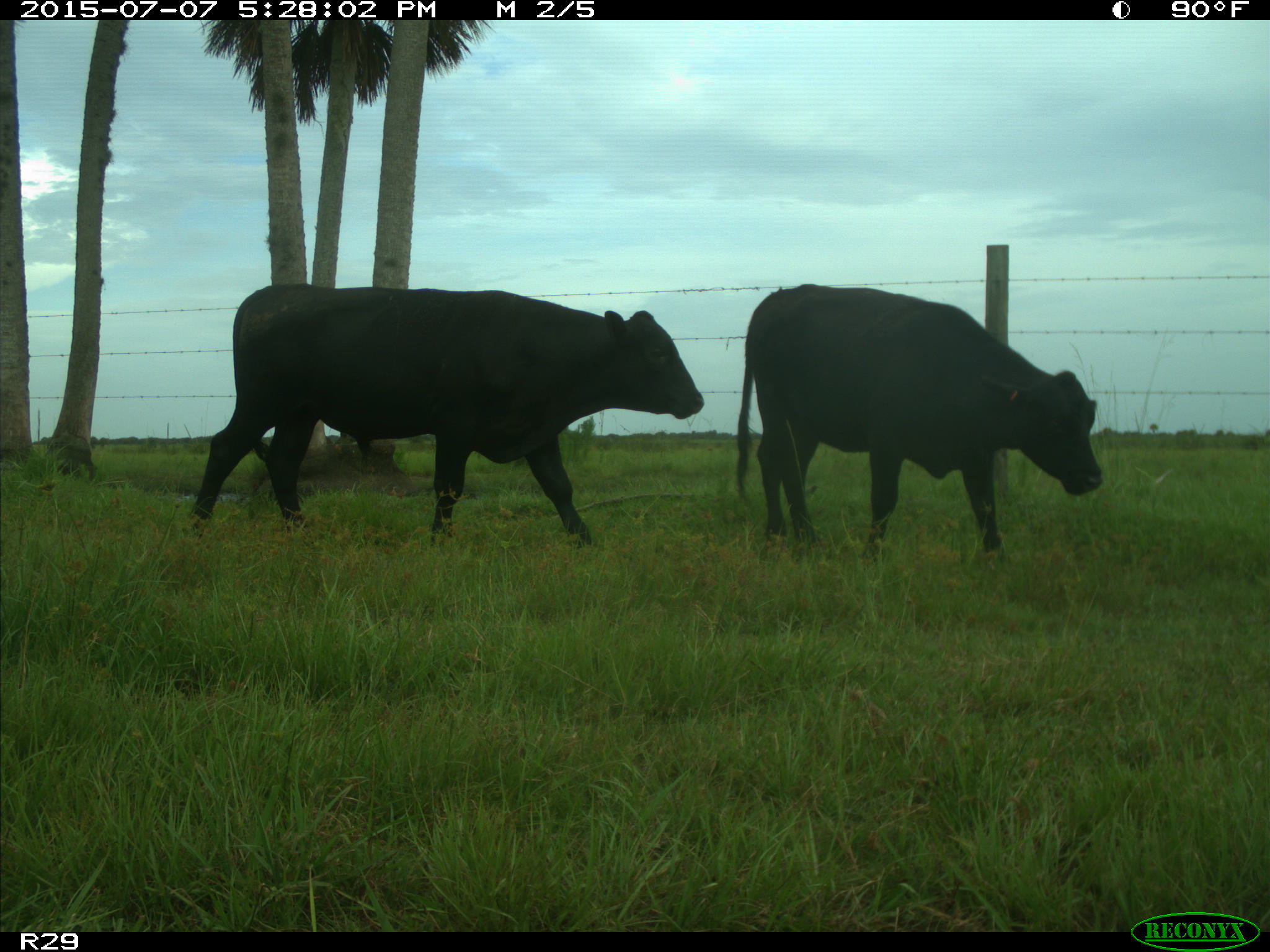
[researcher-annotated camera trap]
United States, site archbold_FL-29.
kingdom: Animalia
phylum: Chordata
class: Mammalia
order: Artiodactyla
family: Bovidae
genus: Bos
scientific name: Bos taurus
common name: domestic cow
Bos taurus (domestic cow).